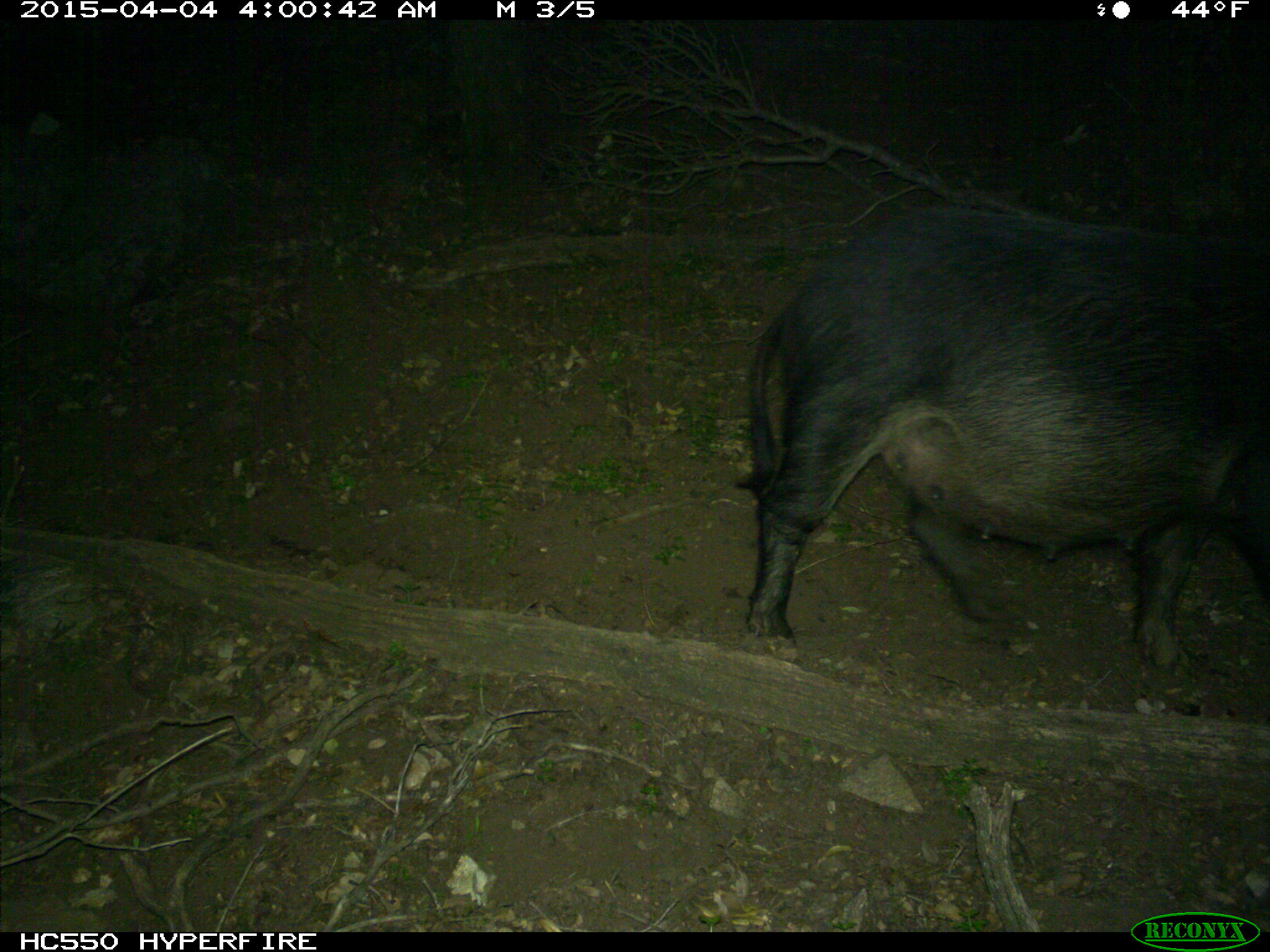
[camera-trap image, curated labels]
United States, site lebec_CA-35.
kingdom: Animalia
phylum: Chordata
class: Mammalia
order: Artiodactyla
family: Suidae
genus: Sus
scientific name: Sus scrofa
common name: wild boar